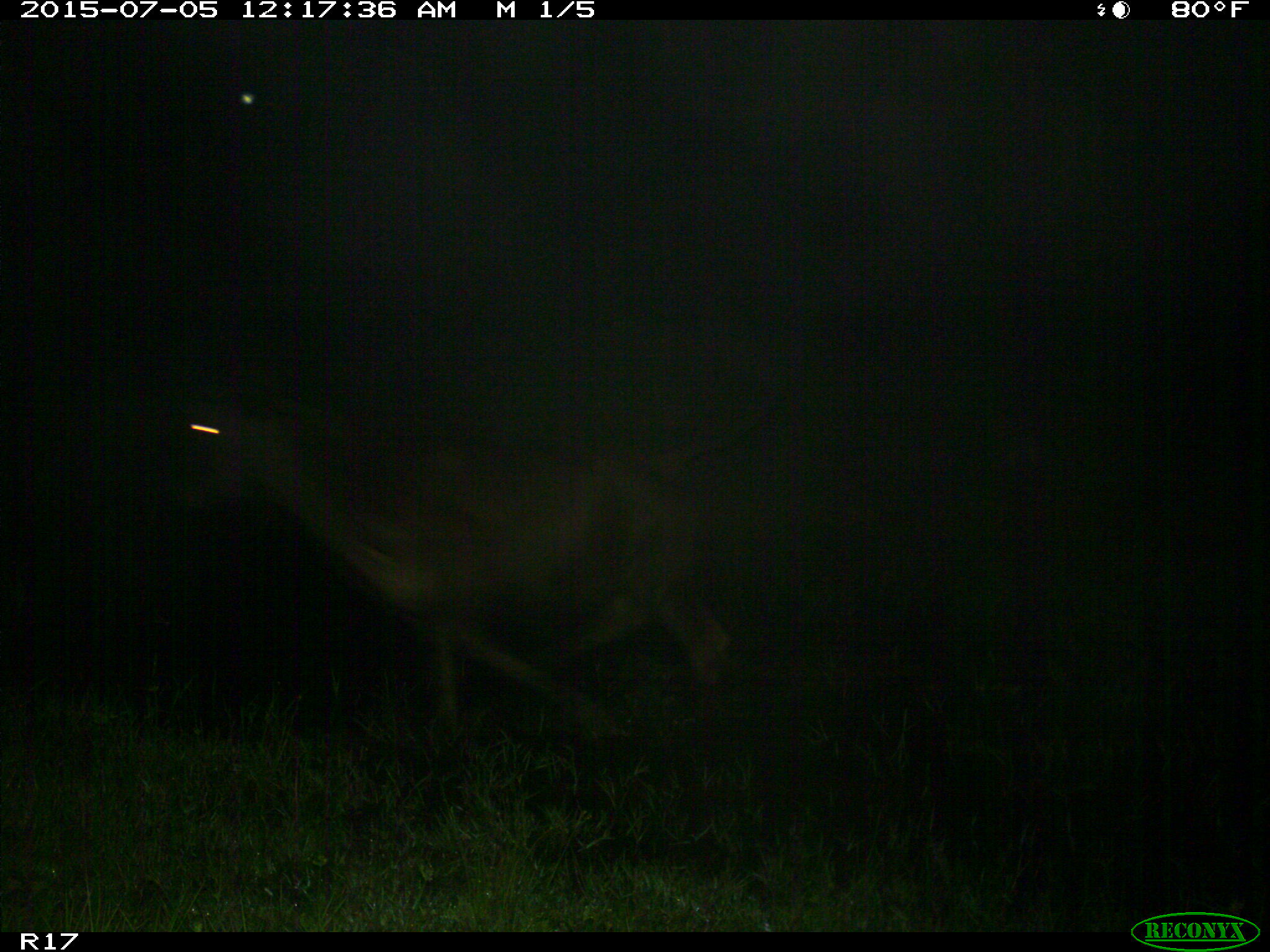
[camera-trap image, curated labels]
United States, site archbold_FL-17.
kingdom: Animalia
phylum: Chordata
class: Mammalia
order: Artiodactyla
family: Bovidae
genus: Bos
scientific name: Bos taurus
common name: domestic cow